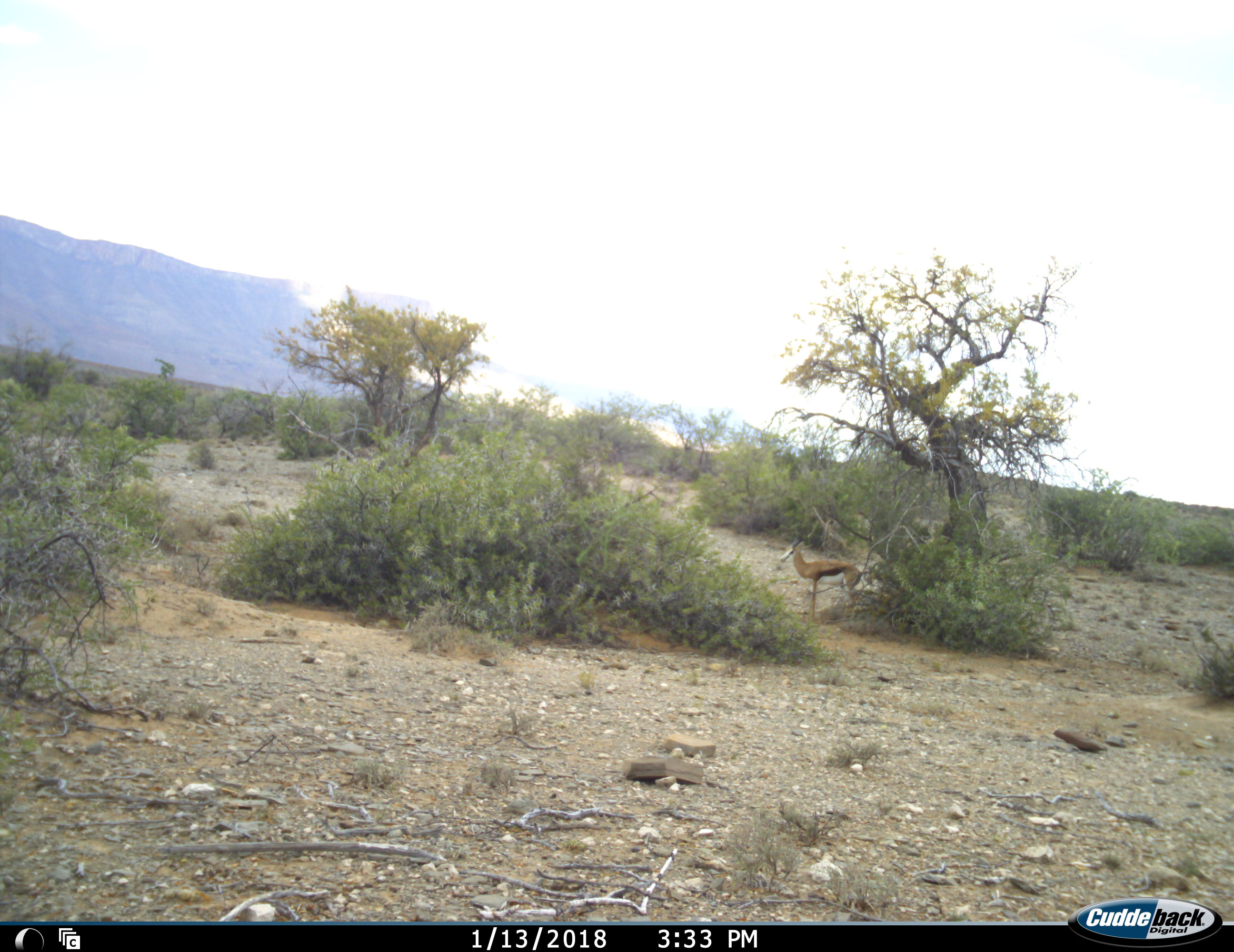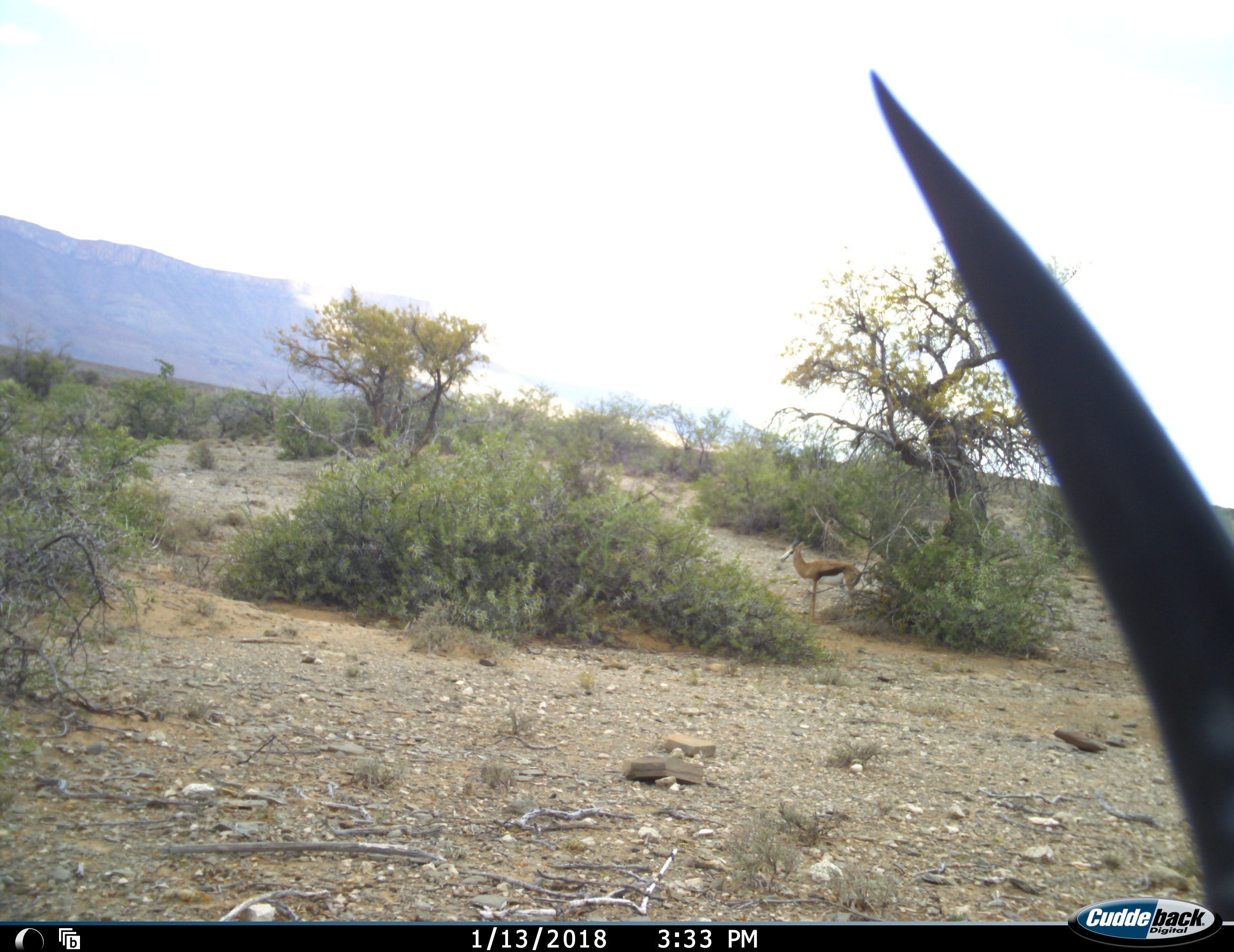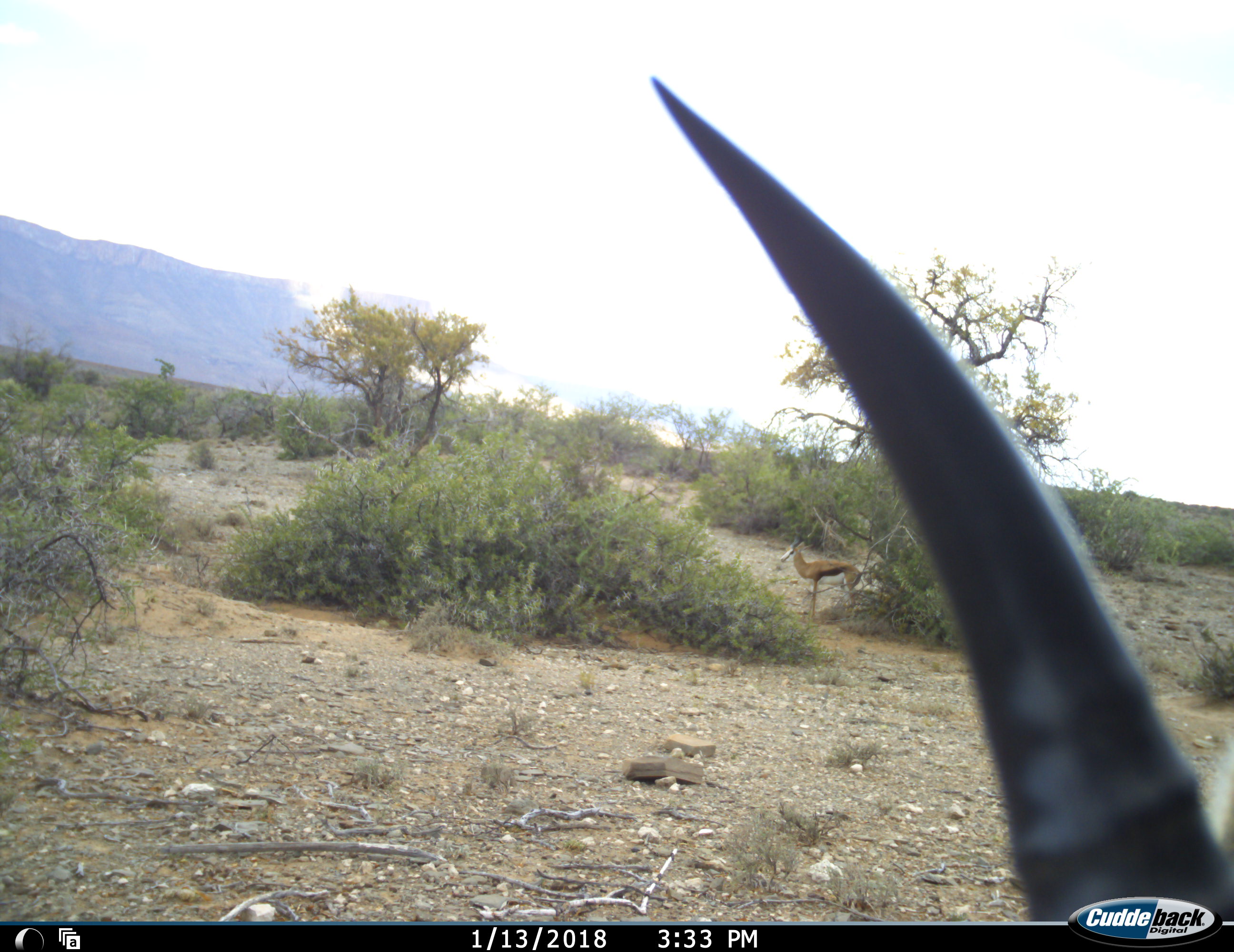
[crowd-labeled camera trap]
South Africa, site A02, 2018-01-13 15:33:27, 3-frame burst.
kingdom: Animalia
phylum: Chordata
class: Mammalia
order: Artiodactyla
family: Bovidae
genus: Antidorcas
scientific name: Antidorcas marsupialis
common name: springbok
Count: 2.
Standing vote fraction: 100%.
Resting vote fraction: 0%.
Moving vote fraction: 43%.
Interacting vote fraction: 0%.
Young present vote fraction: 0%.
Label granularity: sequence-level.